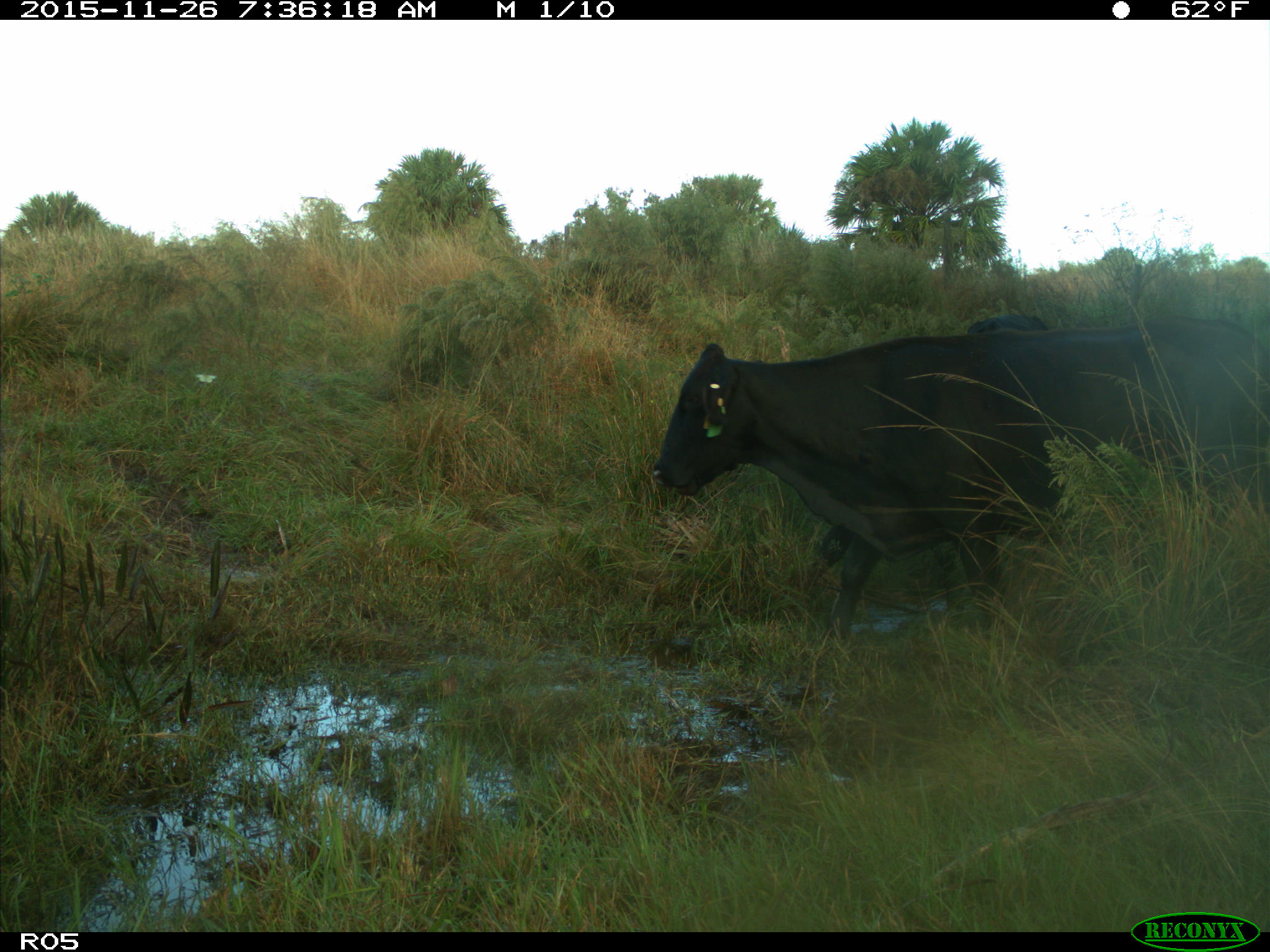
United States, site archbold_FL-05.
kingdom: Animalia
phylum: Chordata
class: Mammalia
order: Artiodactyla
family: Bovidae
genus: Bos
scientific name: Bos taurus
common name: domestic cow